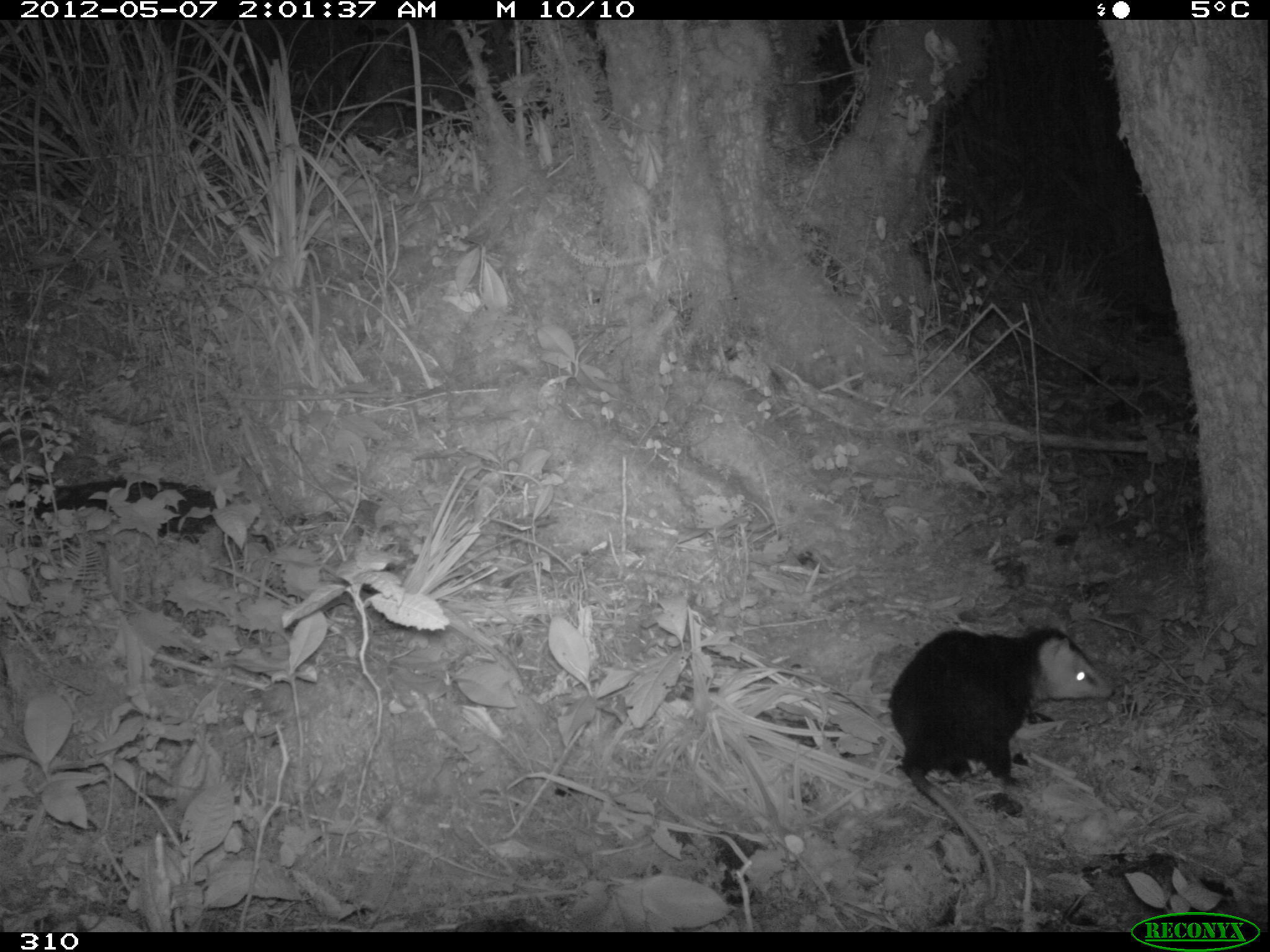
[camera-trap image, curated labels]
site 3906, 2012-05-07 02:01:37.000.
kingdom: Animalia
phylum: Chordata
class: Mammalia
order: Didelphimorphia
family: Didelphidae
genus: Didelphis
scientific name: Didelphis pernigra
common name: andean white-eared opossum